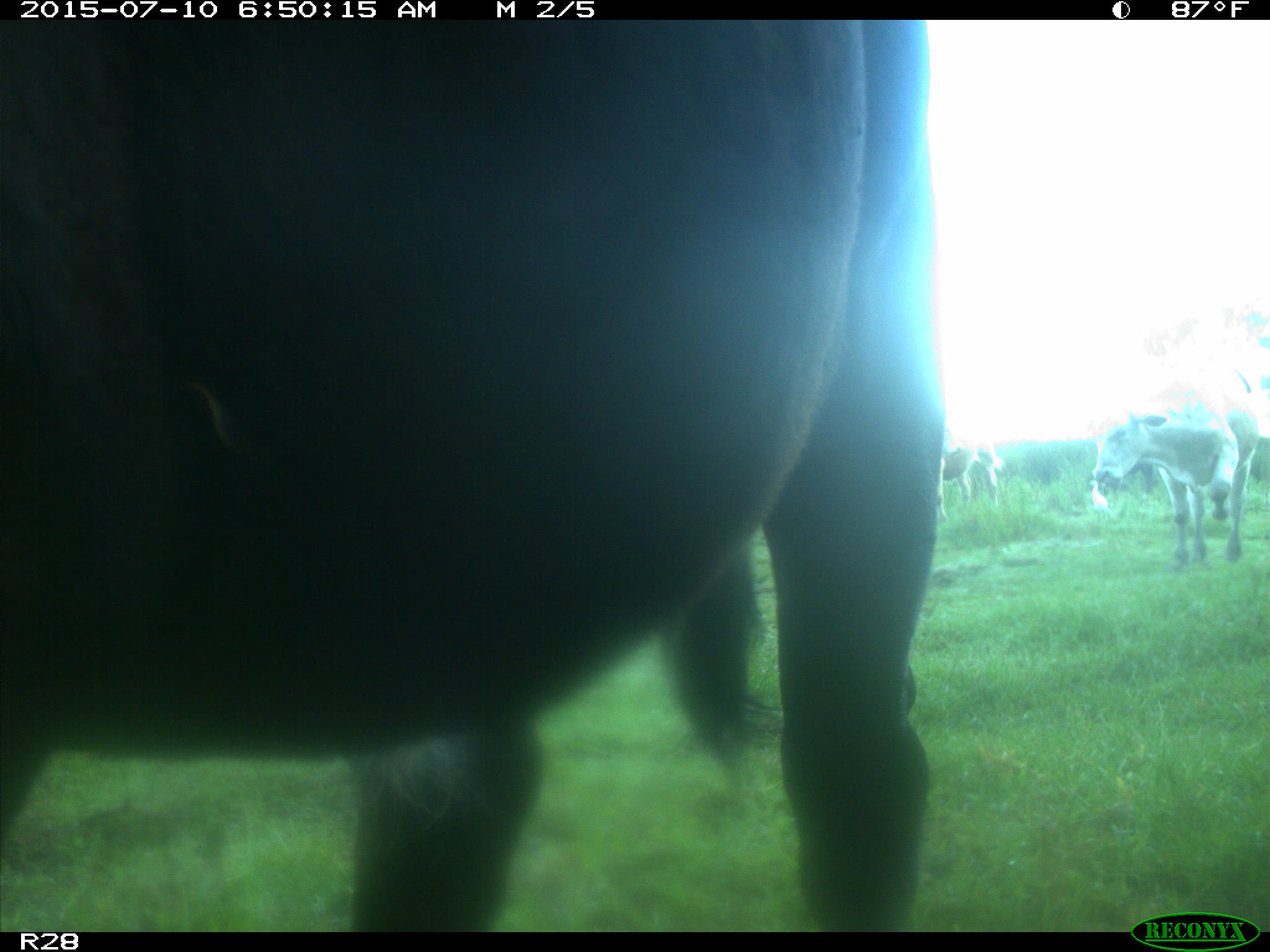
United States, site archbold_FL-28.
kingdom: Animalia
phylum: Chordata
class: Mammalia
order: Artiodactyla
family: Bovidae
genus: Bos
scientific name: Bos taurus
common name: domestic cow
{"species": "Bos taurus (domestic cow)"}